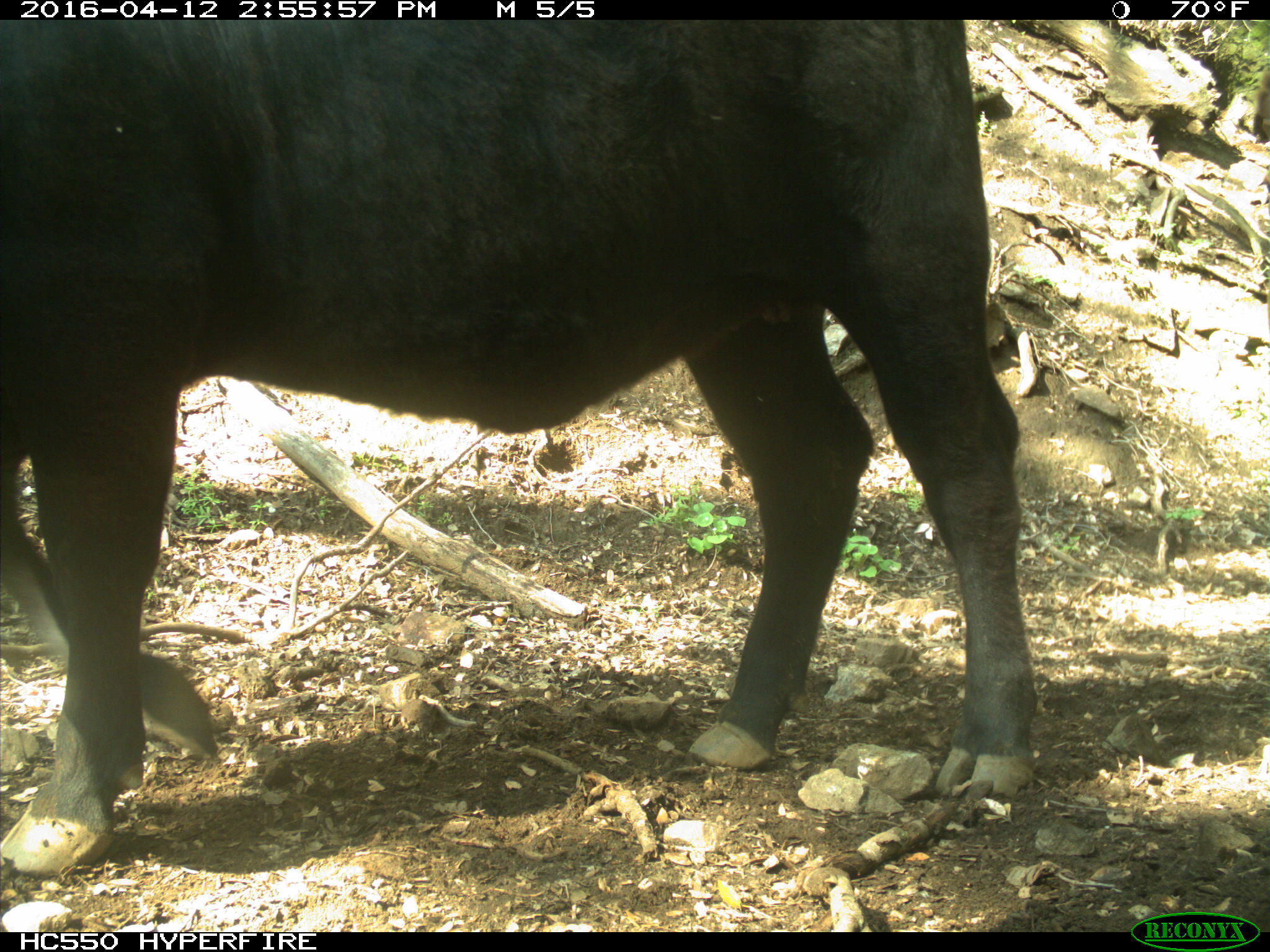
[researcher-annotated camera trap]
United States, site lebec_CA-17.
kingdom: Animalia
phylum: Chordata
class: Mammalia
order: Artiodactyla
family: Bovidae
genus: Bos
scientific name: Bos taurus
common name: domestic cow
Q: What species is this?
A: Bos taurus (domestic cow).